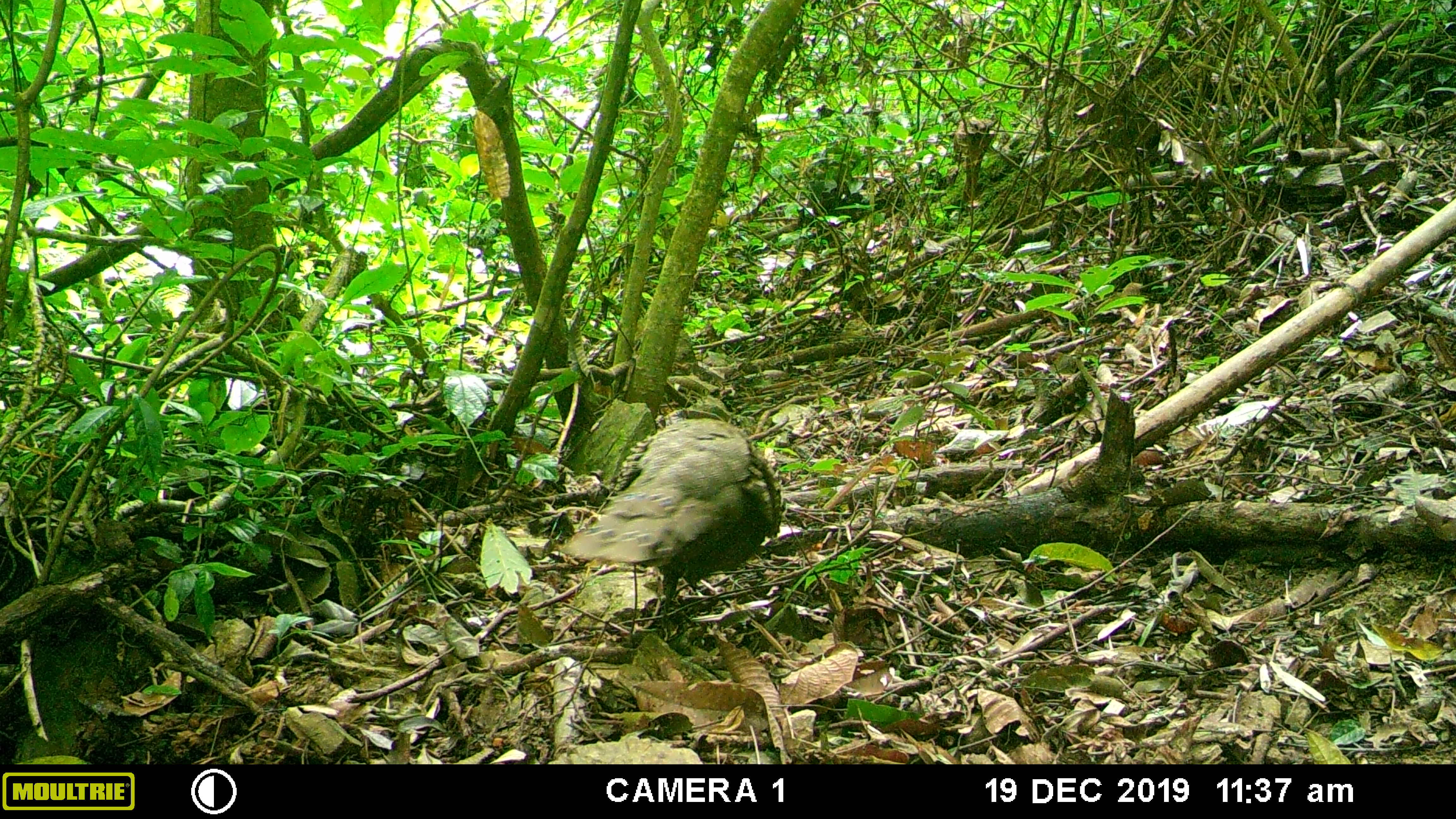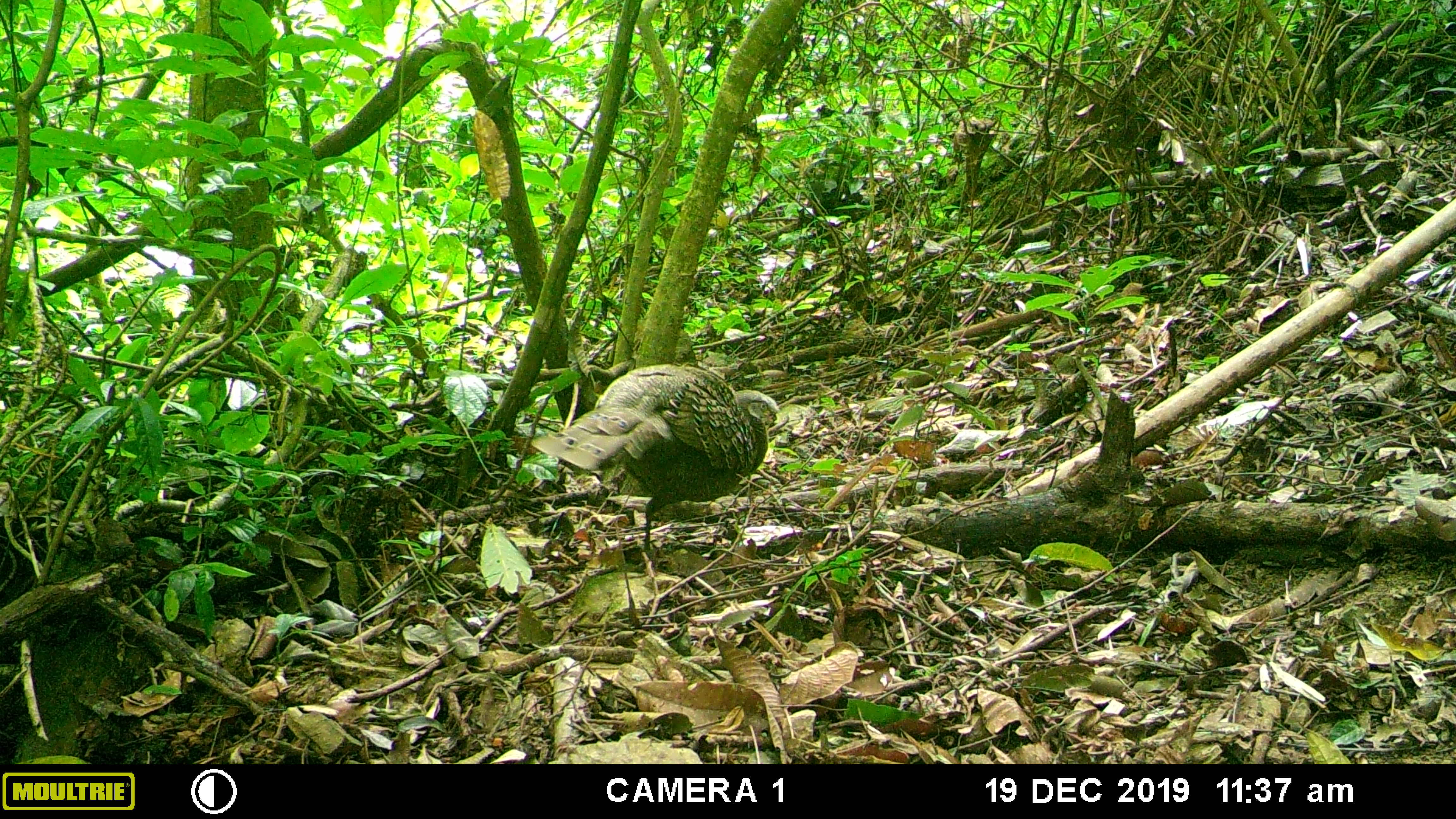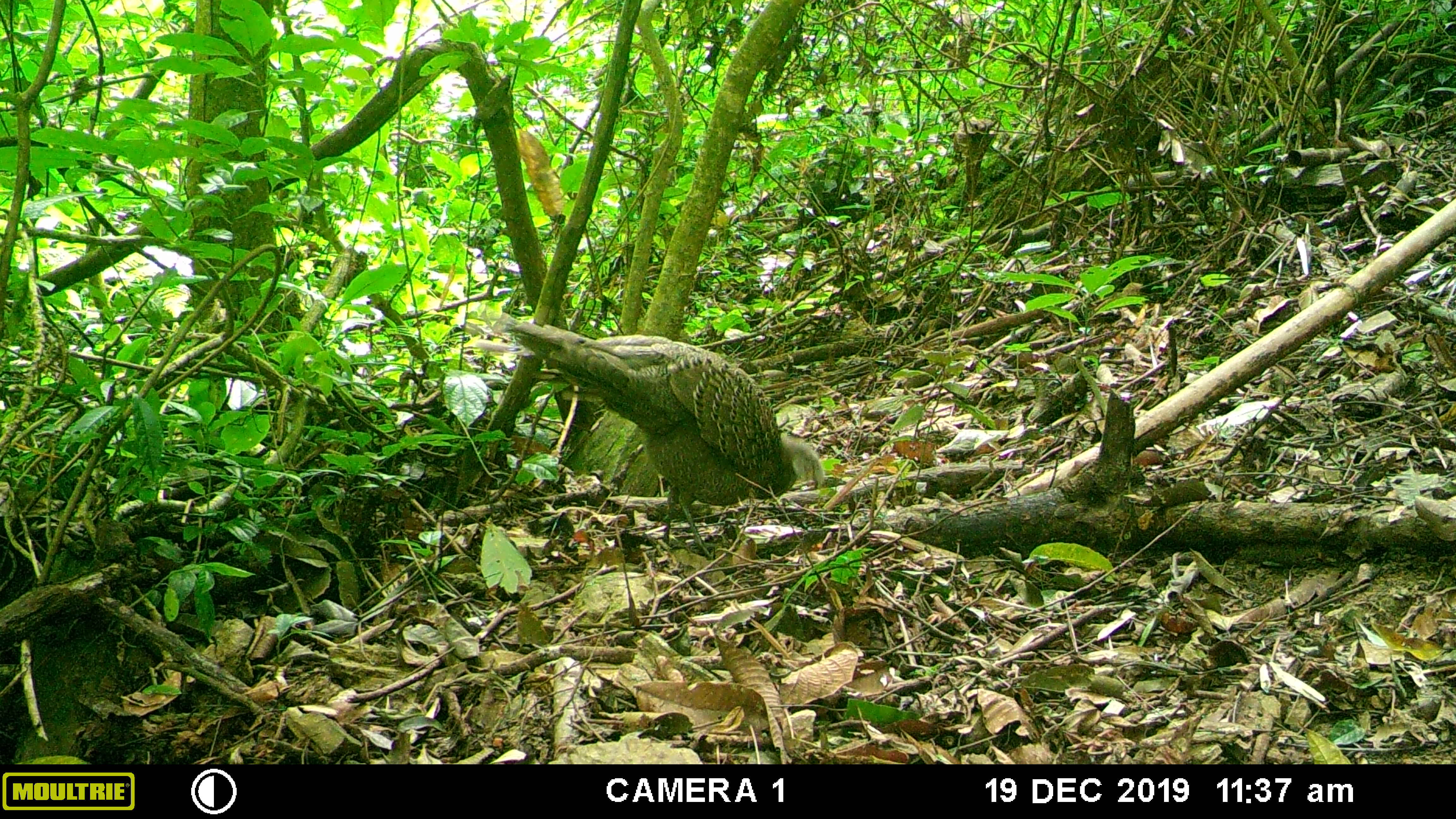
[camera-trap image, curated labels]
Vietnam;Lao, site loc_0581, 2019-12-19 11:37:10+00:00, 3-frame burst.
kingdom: Animalia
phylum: Chordata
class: Aves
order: Galliformes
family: Phasianidae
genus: Polyplectron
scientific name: Polyplectron bicalcaratum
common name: gray peacock-pheasant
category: grey peacock pheasant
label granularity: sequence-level